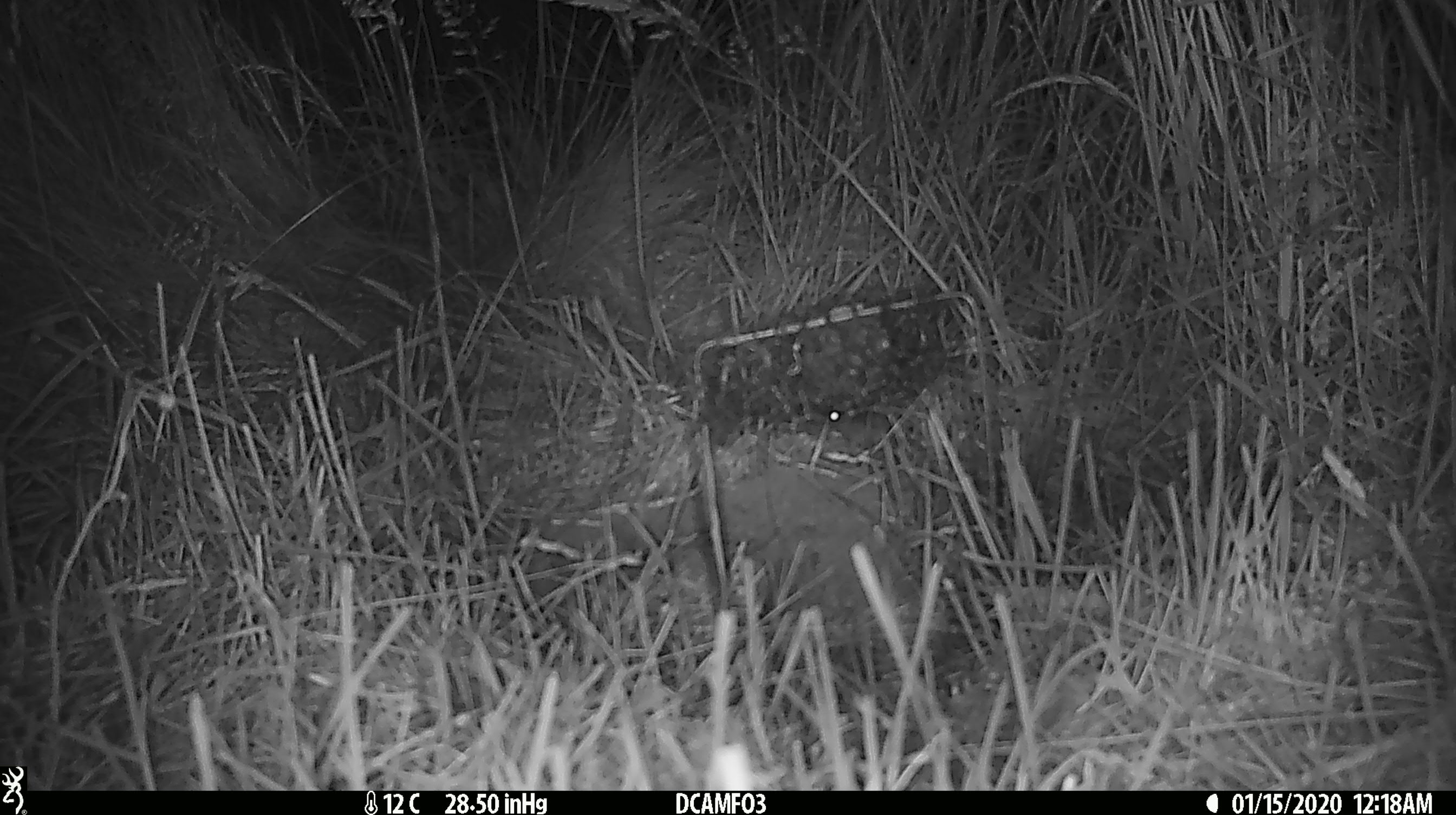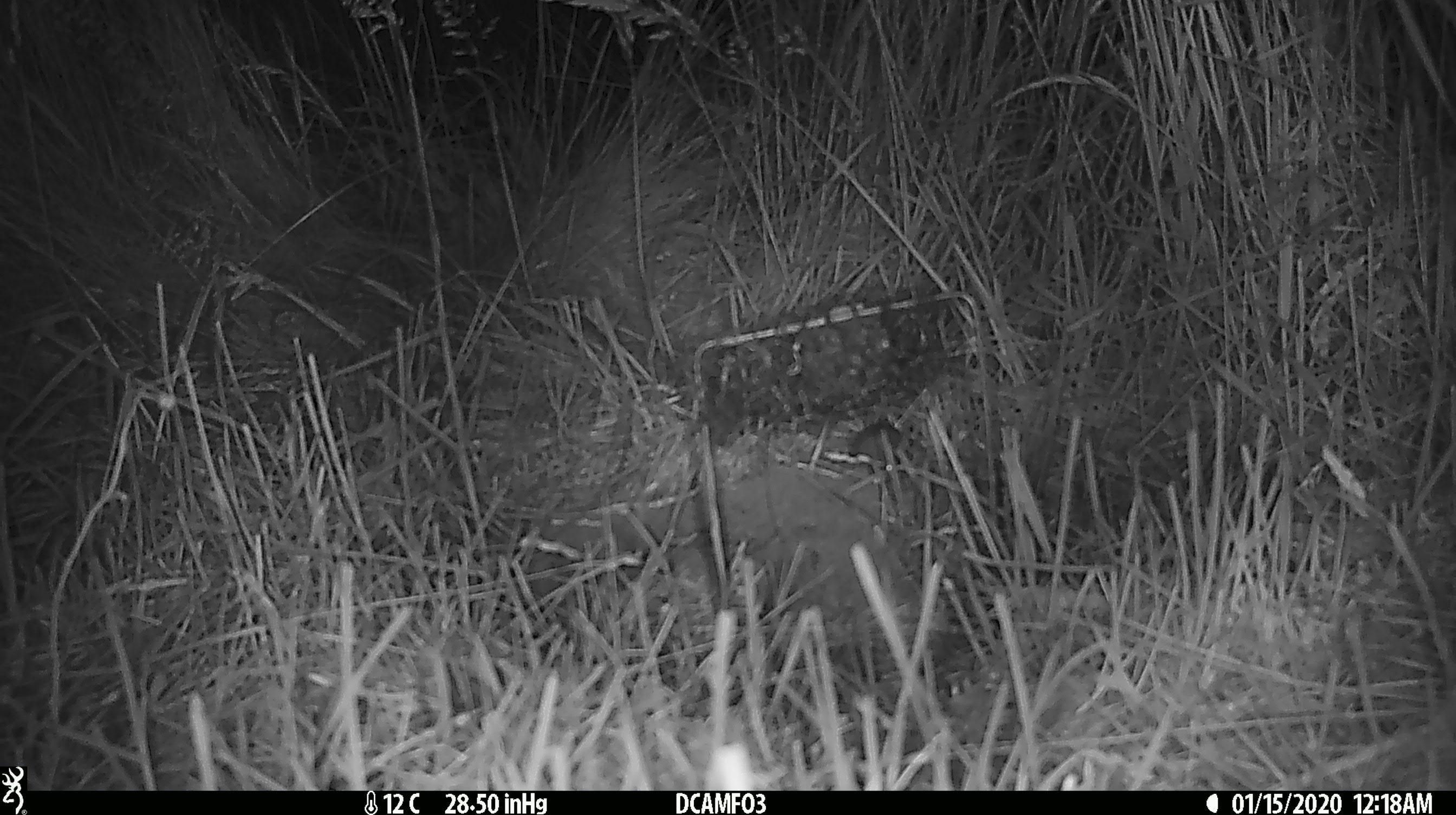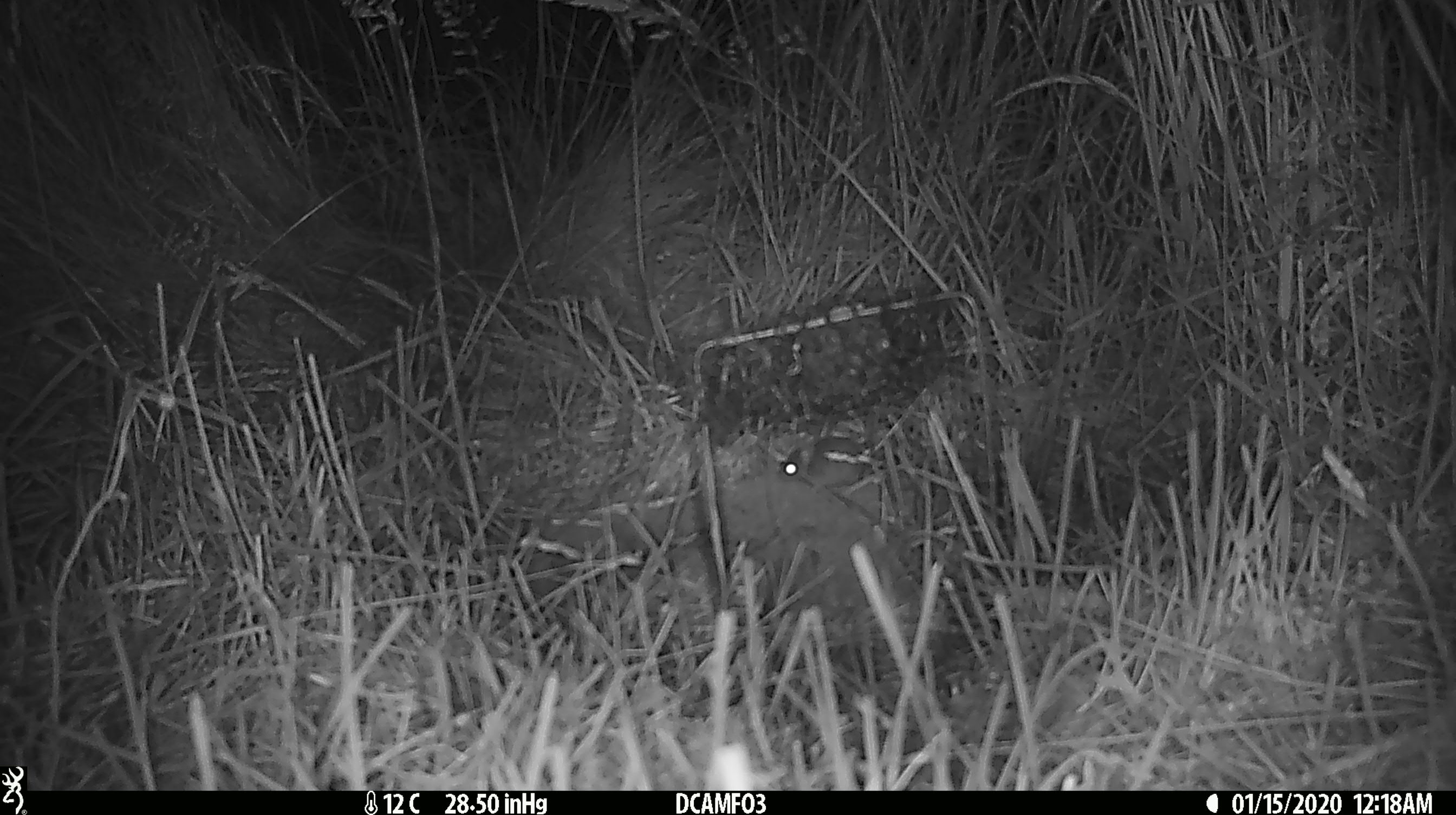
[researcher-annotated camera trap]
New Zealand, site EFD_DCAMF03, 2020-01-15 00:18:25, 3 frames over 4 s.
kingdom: Animalia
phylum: Chordata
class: Mammalia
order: Rodentia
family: Muridae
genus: Mus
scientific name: Mus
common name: mouse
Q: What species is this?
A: Mouse (Mus).